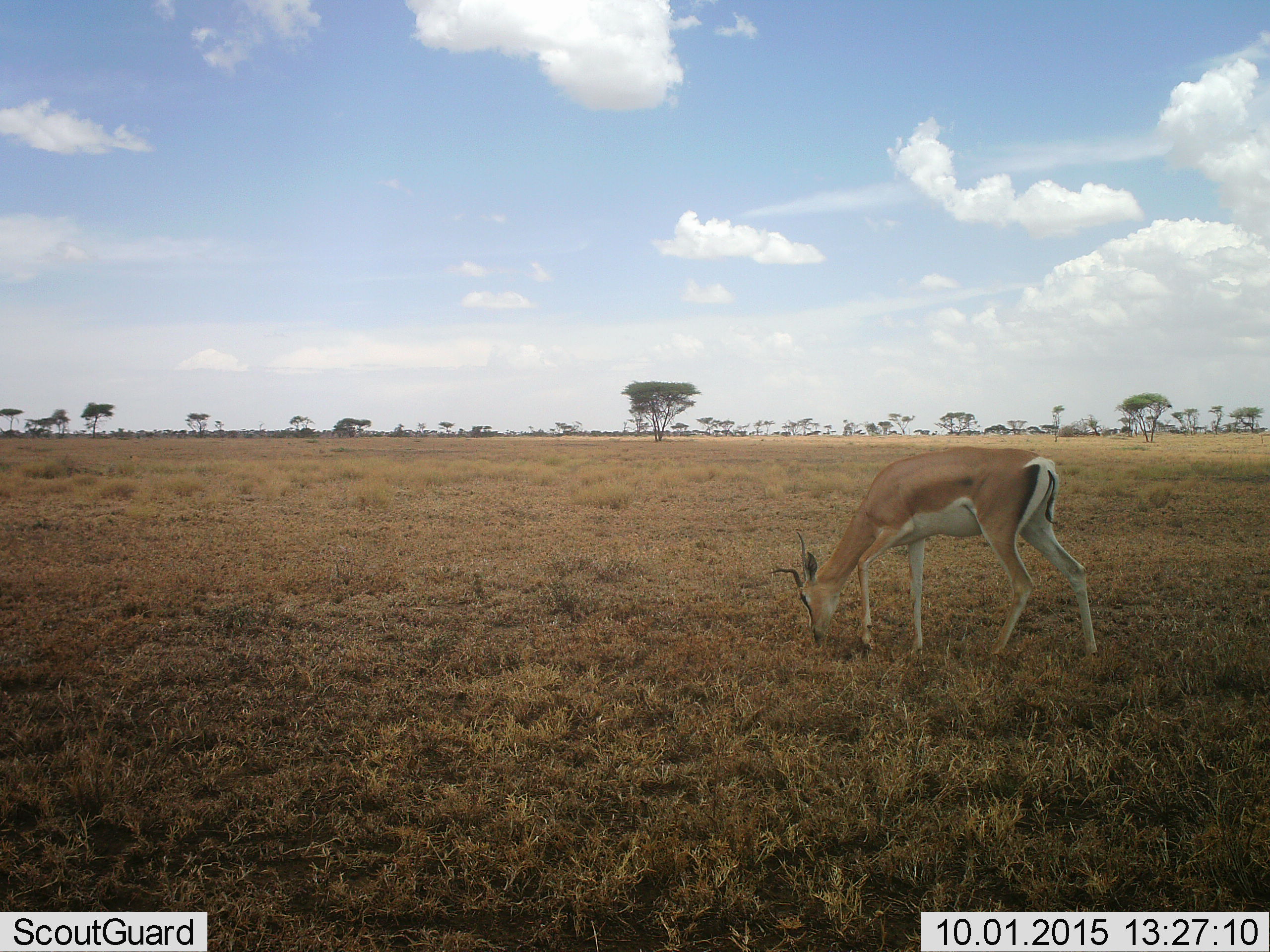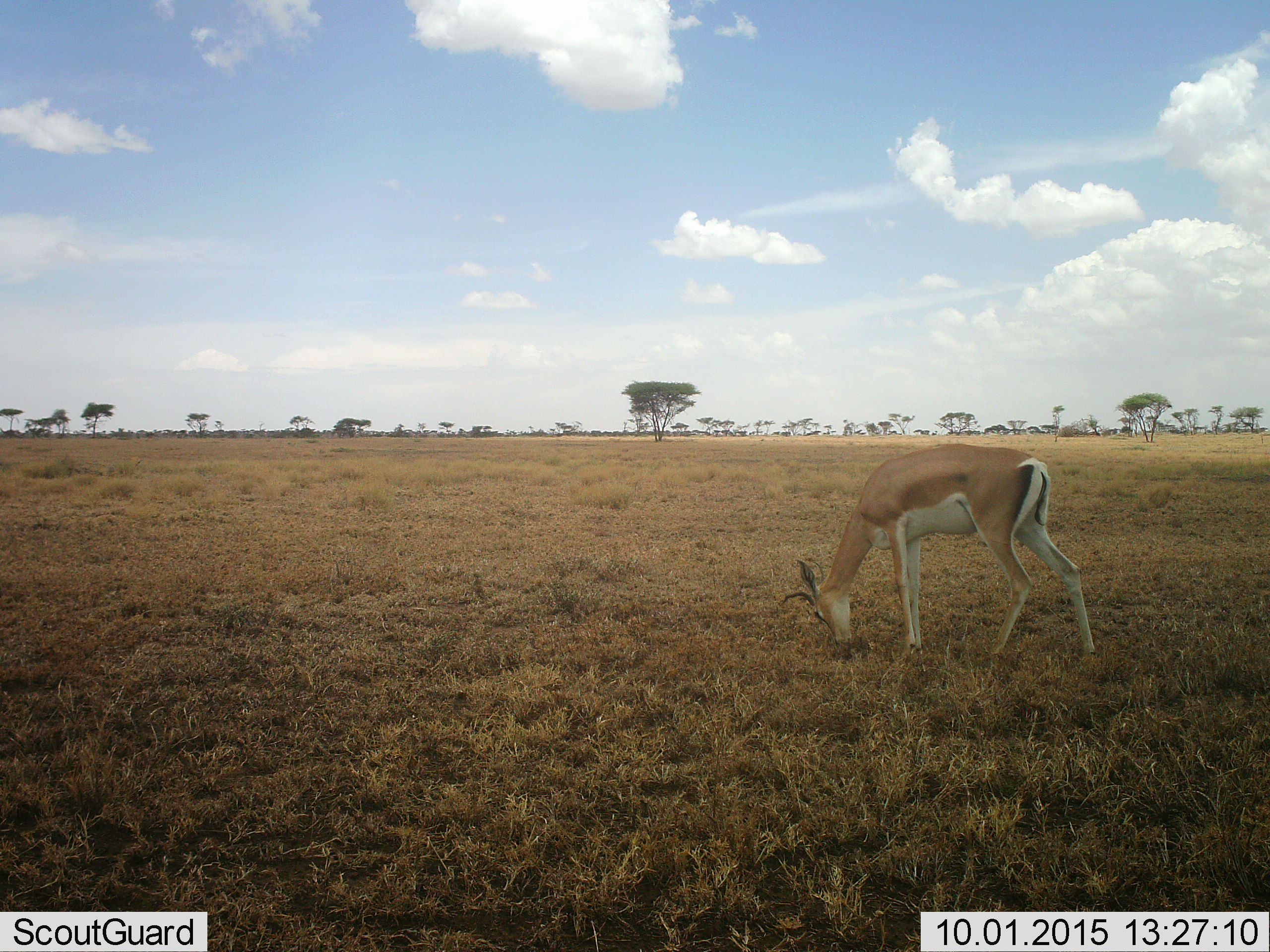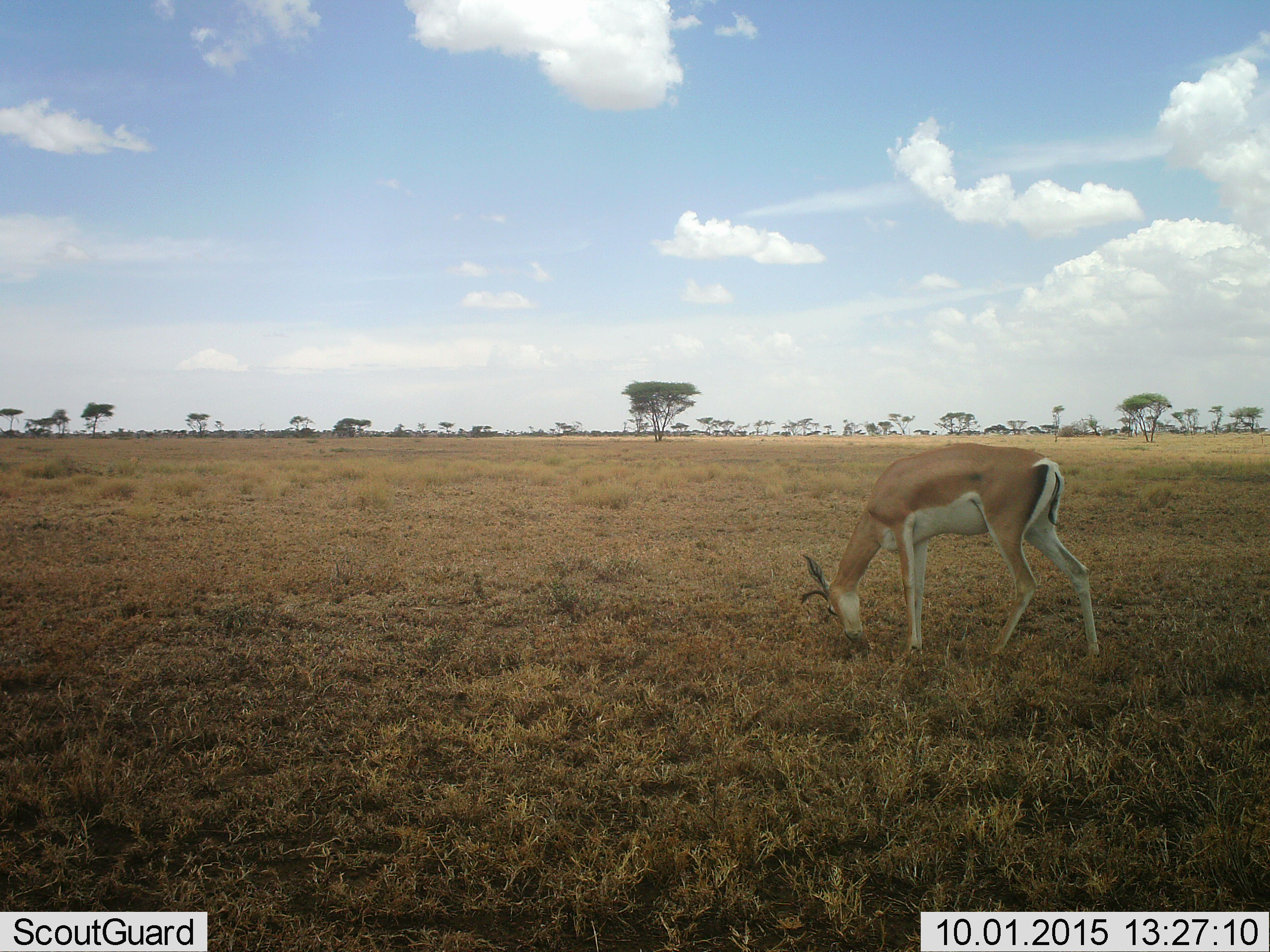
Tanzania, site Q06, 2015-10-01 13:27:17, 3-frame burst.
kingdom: Animalia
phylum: Chordata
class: Mammalia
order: Artiodactyla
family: Bovidae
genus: Nanger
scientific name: Nanger granti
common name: grant's gazelle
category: gazellegrants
Gazellegrants (grant's gazelle) (Nanger granti), count 1. Behavior (volunteer vote fractions): standing 38%, resting 0%, moving 12%, interacting 0%. Young present (vote fraction): 0%. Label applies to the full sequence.